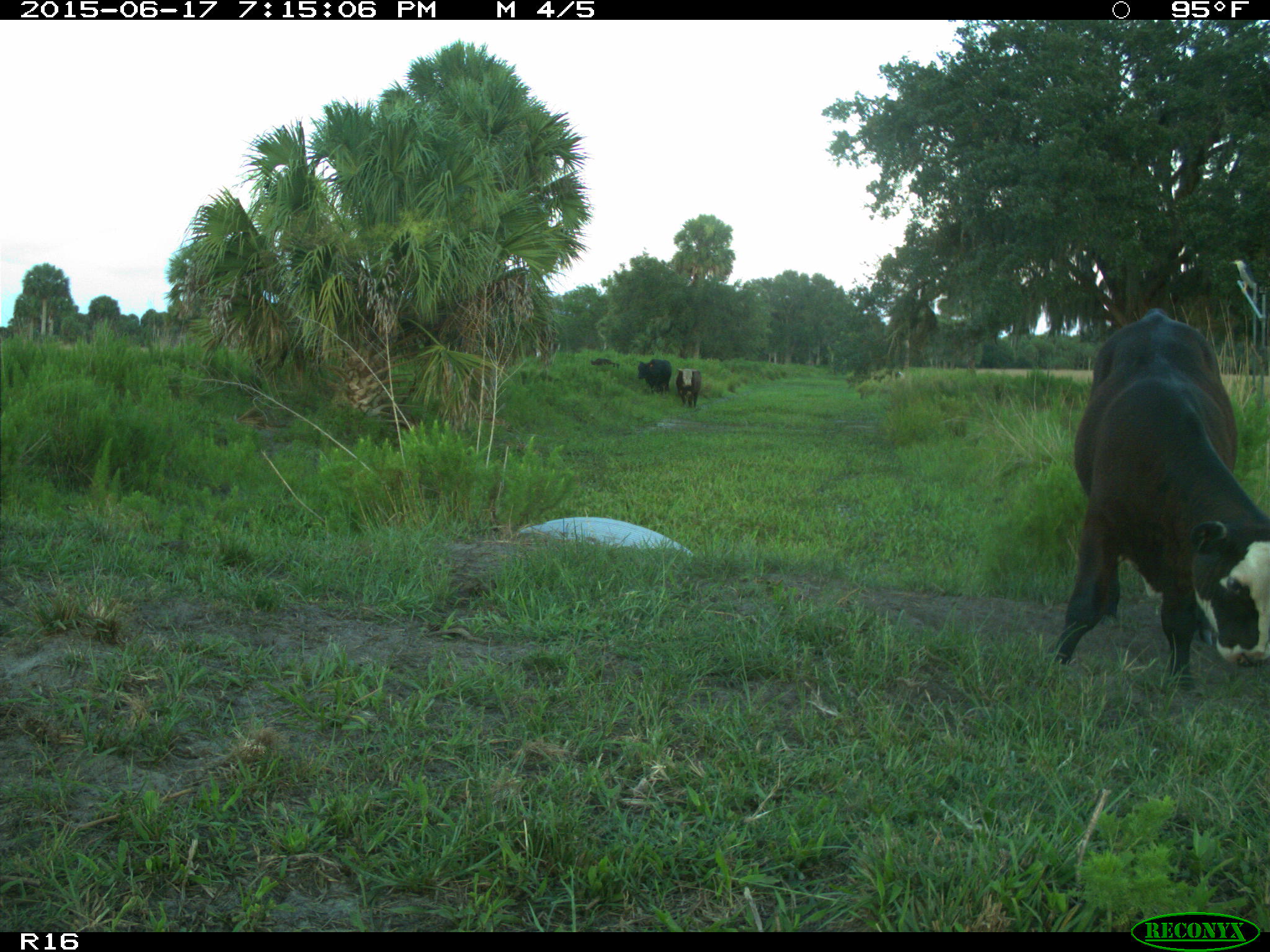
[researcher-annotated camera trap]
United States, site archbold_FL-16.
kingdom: Animalia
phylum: Chordata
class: Mammalia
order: Artiodactyla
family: Bovidae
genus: Bos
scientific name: Bos taurus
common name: domestic cow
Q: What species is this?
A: Bos taurus (domestic cow).